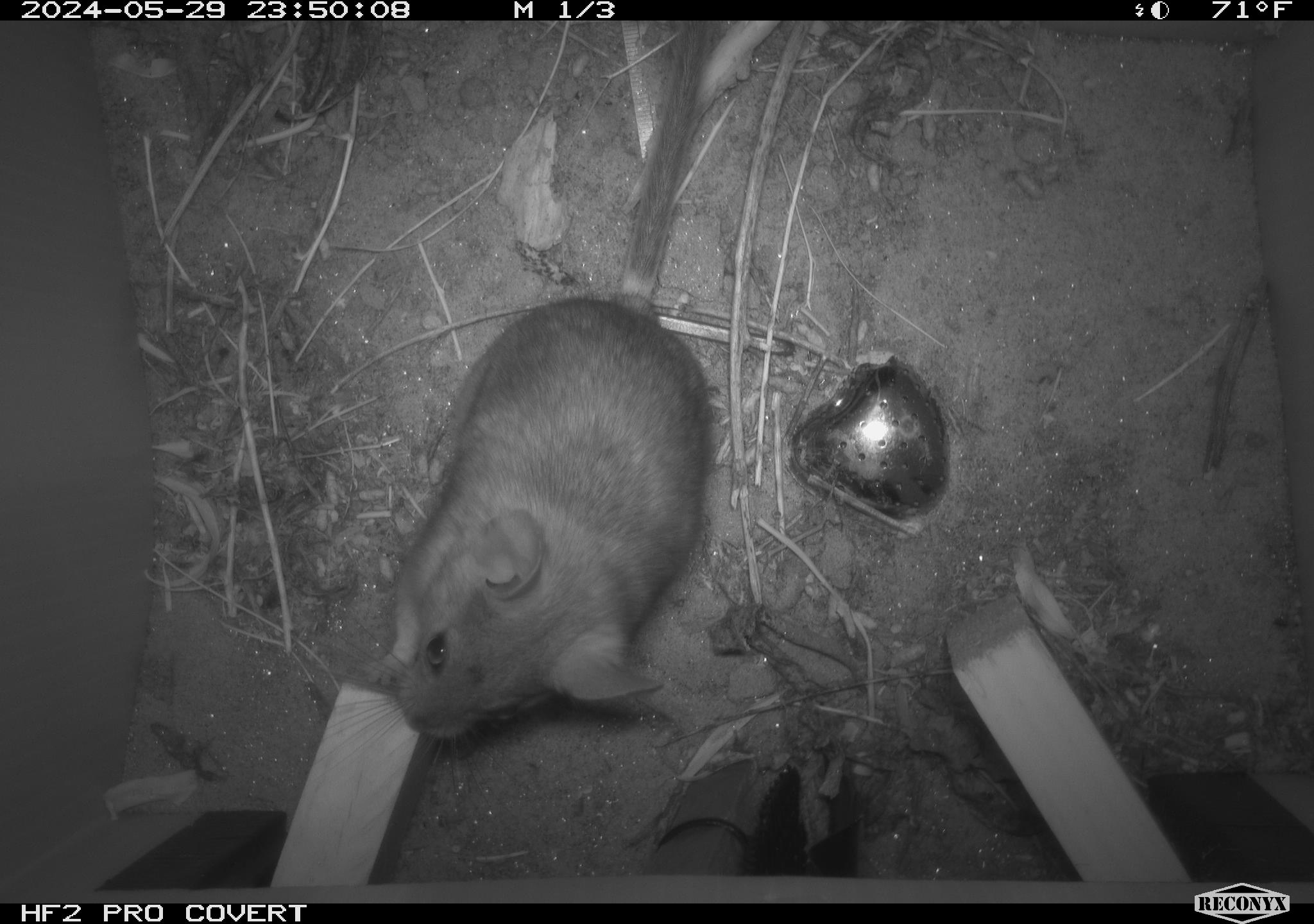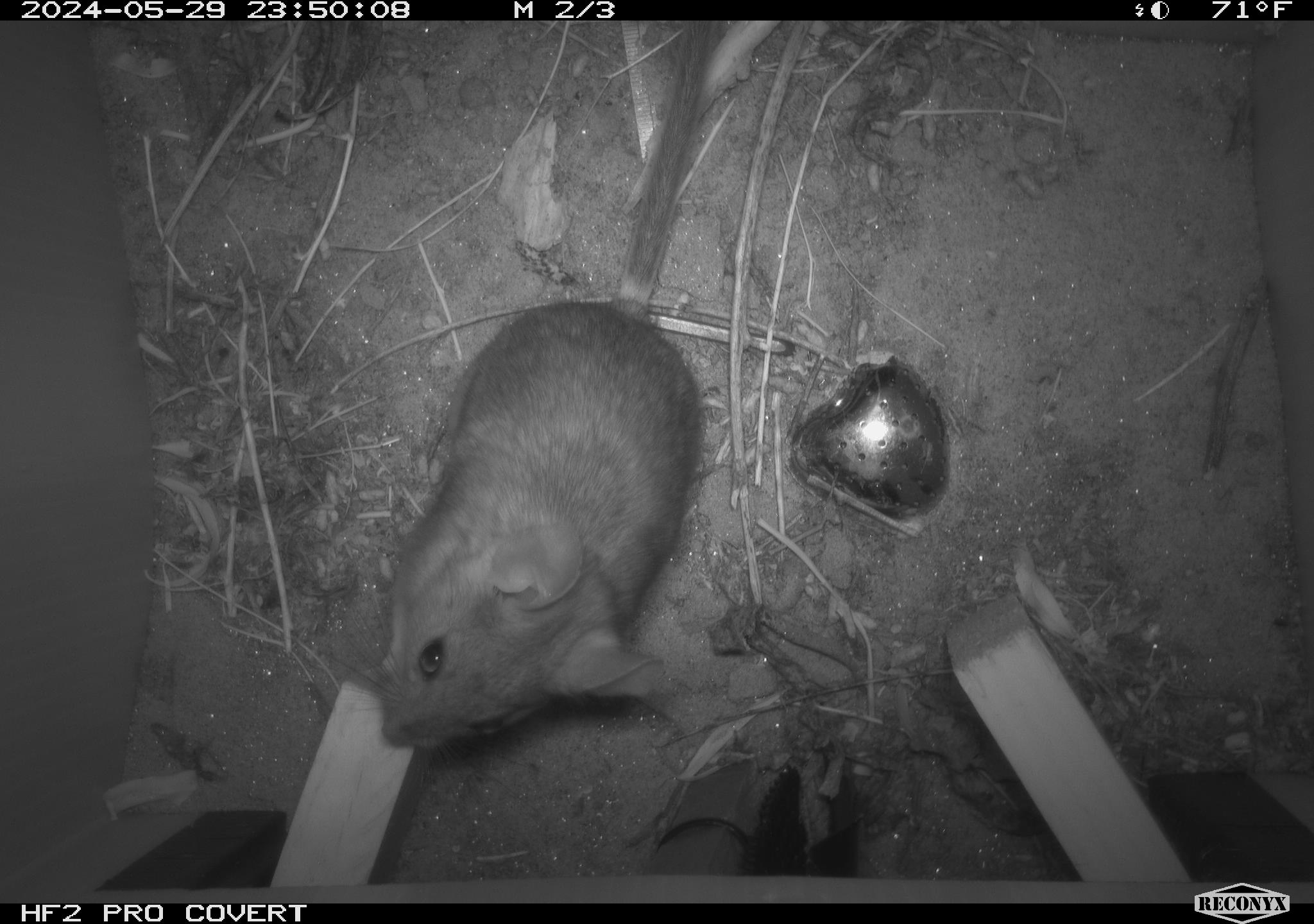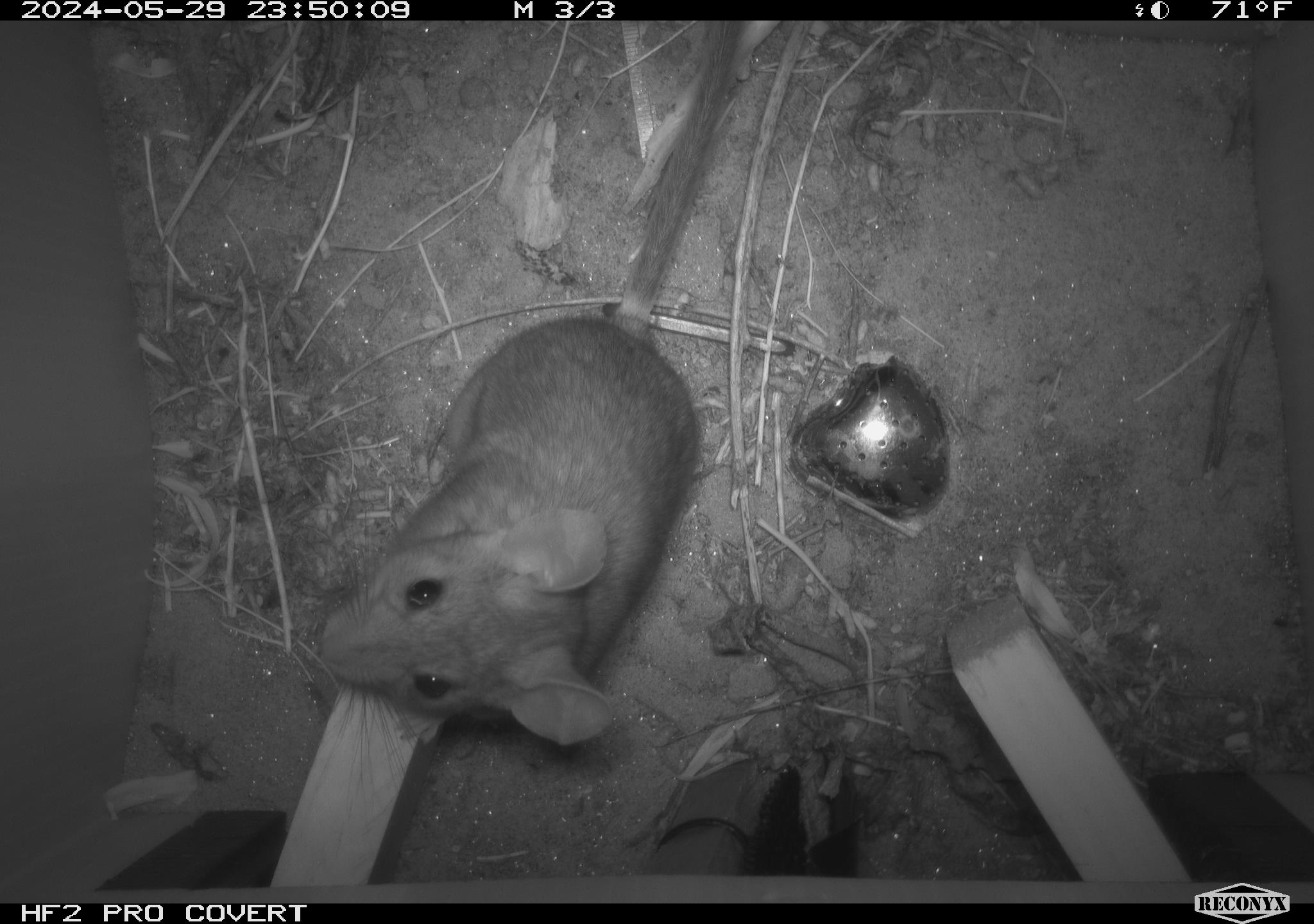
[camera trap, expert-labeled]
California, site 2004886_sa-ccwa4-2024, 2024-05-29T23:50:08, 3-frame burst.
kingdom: Animalia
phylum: Chordata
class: Mammalia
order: Rodentia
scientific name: Rodentia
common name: woodrat or rat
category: woodrat or rat species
Woodrat or rat species (woodrat or rat) (Rodentia).